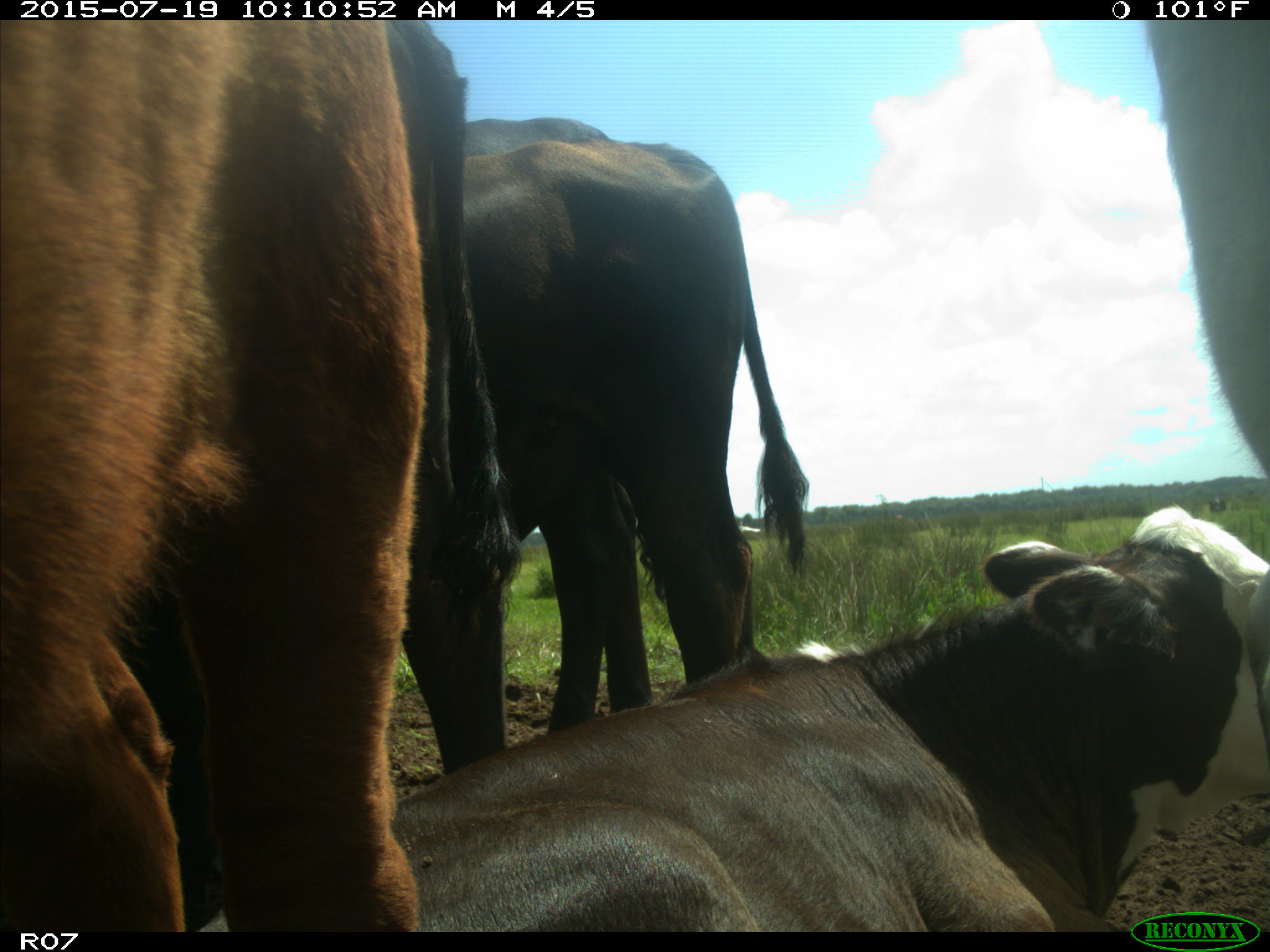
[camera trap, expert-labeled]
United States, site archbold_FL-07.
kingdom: Animalia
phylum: Chordata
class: Mammalia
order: Artiodactyla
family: Bovidae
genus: Bos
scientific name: Bos taurus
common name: domestic cow